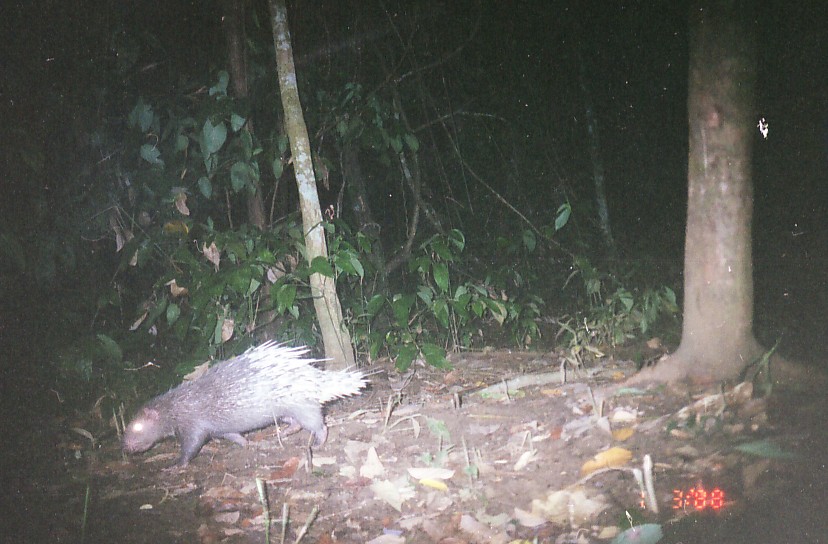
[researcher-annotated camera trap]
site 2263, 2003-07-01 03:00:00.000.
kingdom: Animalia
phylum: Chordata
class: Mammalia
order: Rodentia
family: Hystricidae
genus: Hystrix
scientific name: Hystrix brachyura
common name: east asian porcupine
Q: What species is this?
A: Hystrix brachyura (east asian porcupine).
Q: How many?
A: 1.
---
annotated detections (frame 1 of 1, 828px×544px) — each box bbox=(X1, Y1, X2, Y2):
hystrix brachyura: bbox=(121, 338, 386, 472)